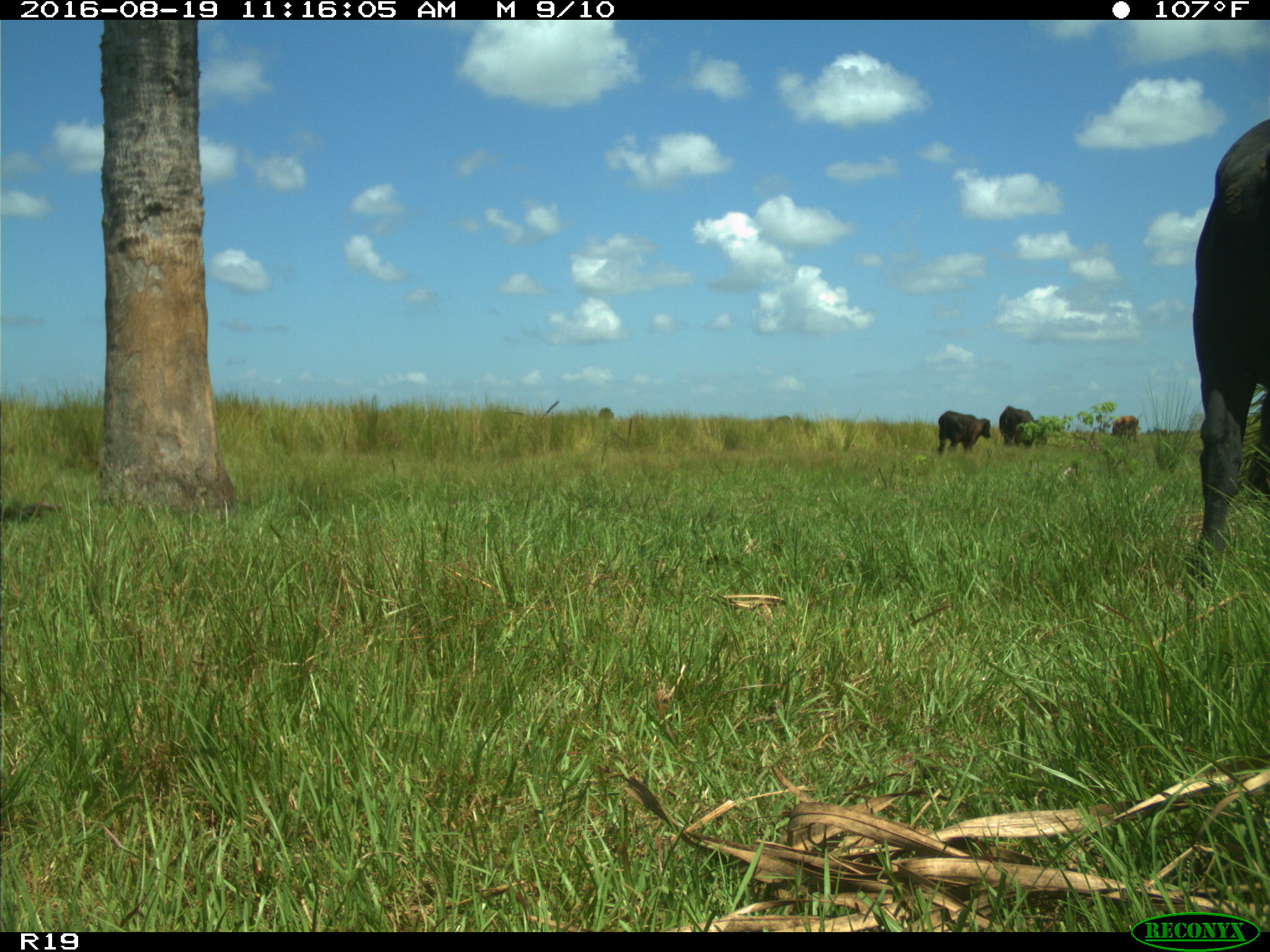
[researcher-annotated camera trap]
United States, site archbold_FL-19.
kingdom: Animalia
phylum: Chordata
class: Mammalia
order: Artiodactyla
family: Bovidae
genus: Bos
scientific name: Bos taurus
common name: domestic cow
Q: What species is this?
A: Bos taurus (domestic cow).